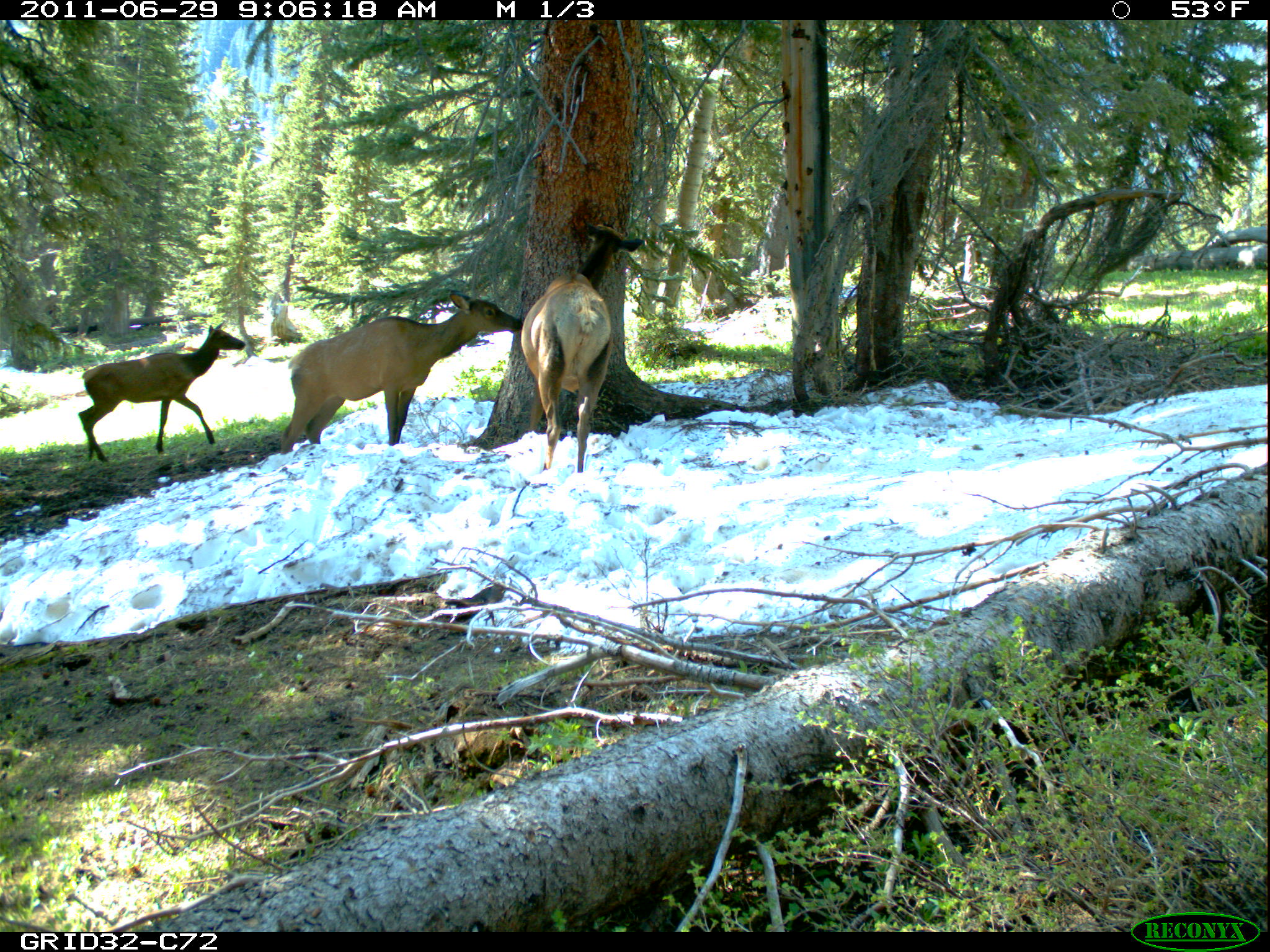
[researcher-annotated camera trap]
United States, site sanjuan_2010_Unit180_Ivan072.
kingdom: Animalia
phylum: Chordata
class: Mammalia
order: Artiodactyla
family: Cervidae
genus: Cervus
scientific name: Cervus elaphus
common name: red deer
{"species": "Cervus elaphus (red deer)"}